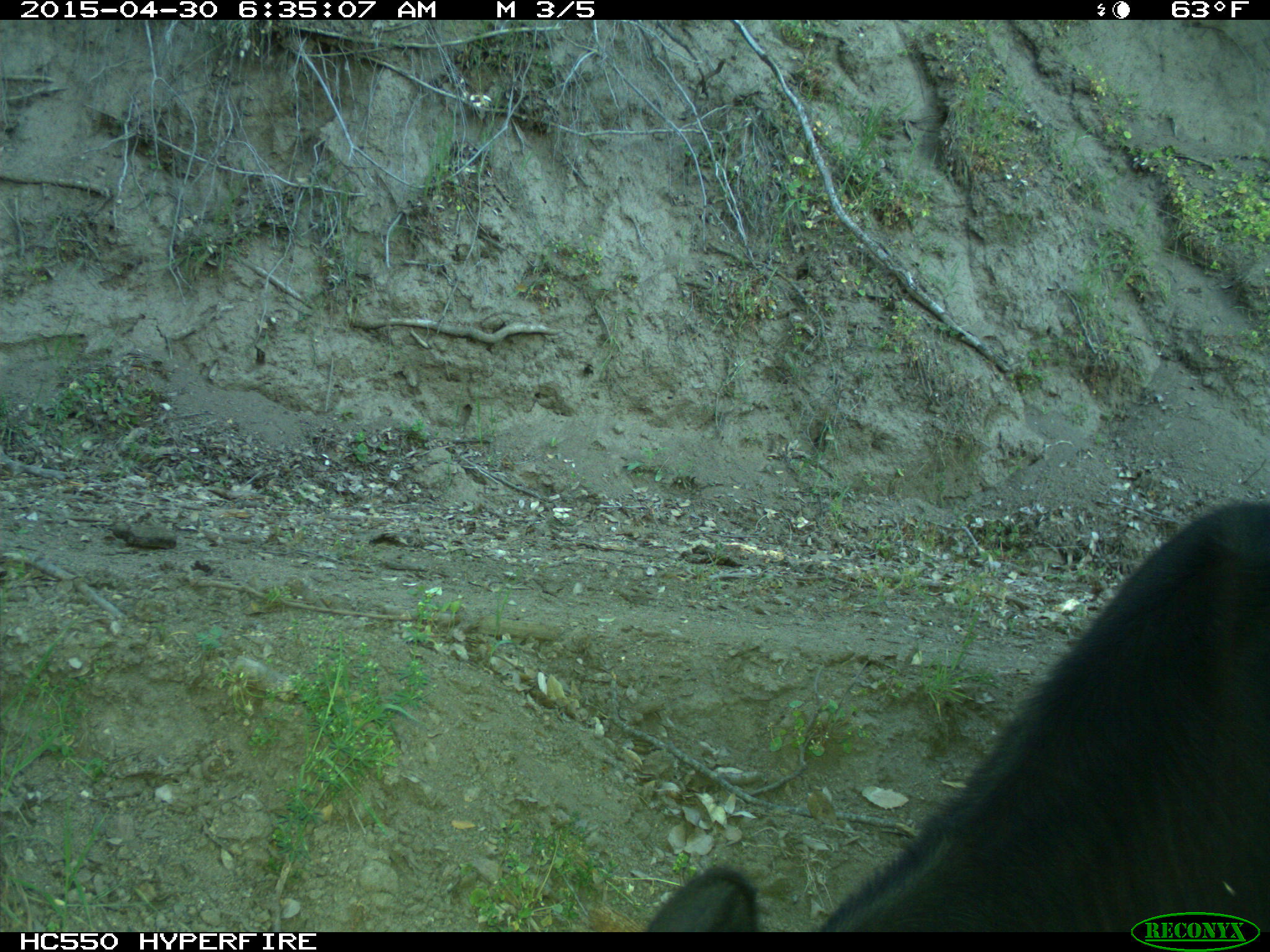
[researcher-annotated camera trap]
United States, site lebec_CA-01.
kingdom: Animalia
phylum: Chordata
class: Mammalia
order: Artiodactyla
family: Bovidae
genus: Bos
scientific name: Bos taurus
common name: domestic cow